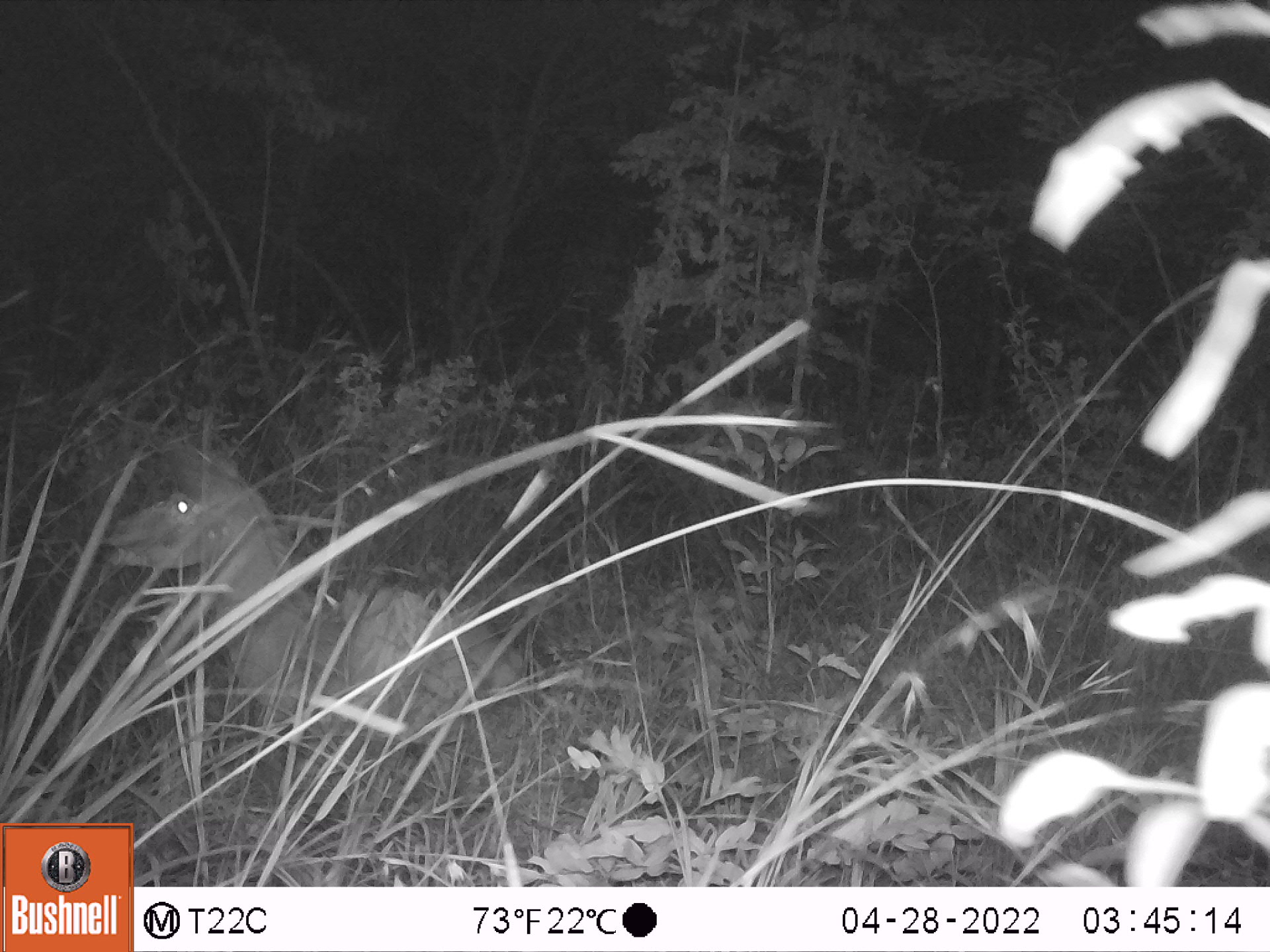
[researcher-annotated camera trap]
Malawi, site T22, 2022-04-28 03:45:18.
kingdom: Animalia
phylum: Chordata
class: Mammalia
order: Artiodactyla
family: Bovidae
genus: Tragelaphus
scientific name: Tragelaphus strepsiceros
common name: greater kudu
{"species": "greater kudu (Tragelaphus strepsiceros)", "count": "1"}